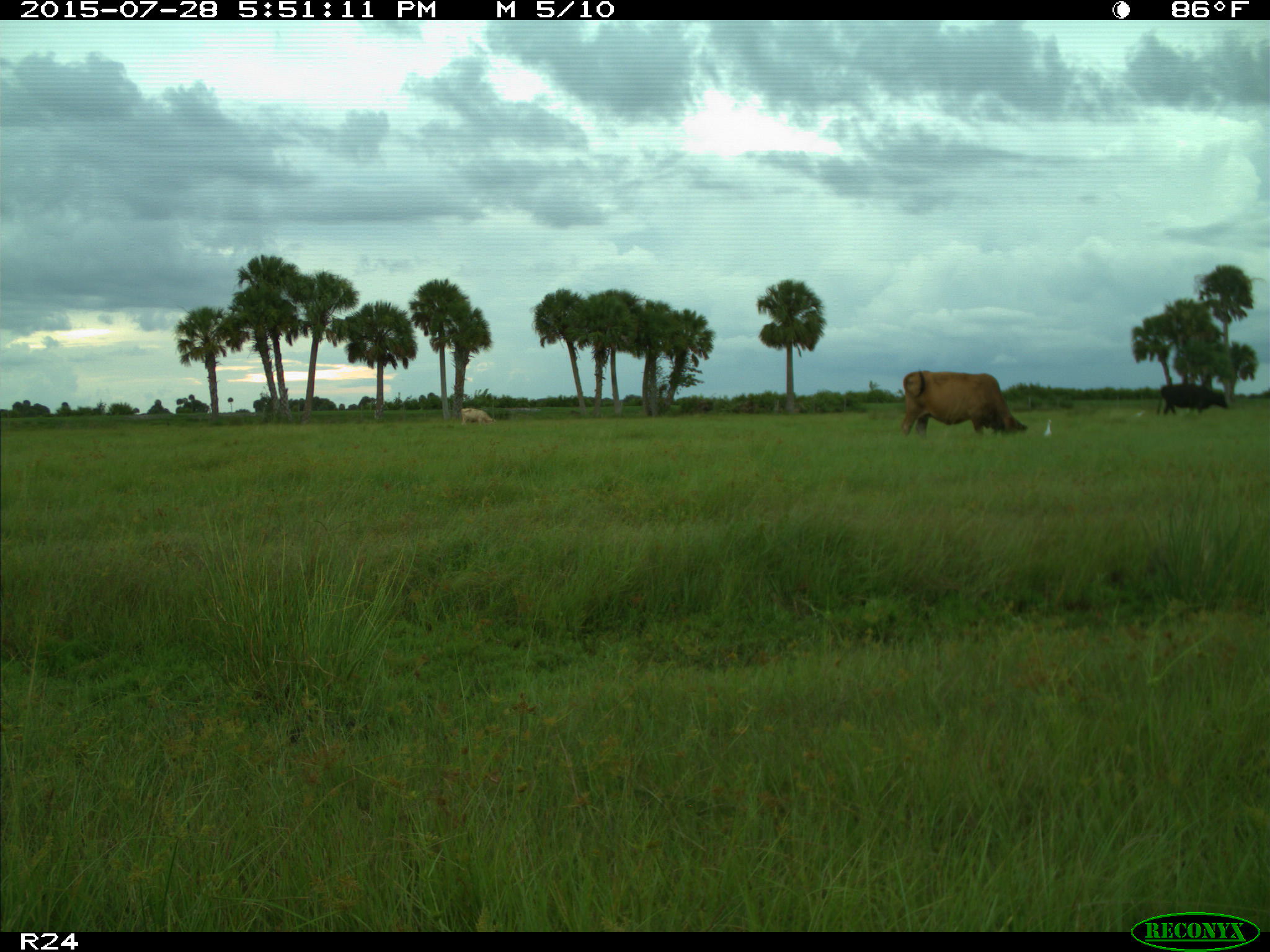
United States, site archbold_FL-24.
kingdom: Animalia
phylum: Chordata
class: Mammalia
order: Artiodactyla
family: Bovidae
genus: Bos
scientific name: Bos taurus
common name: domestic cow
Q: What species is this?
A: Bos taurus (domestic cow).